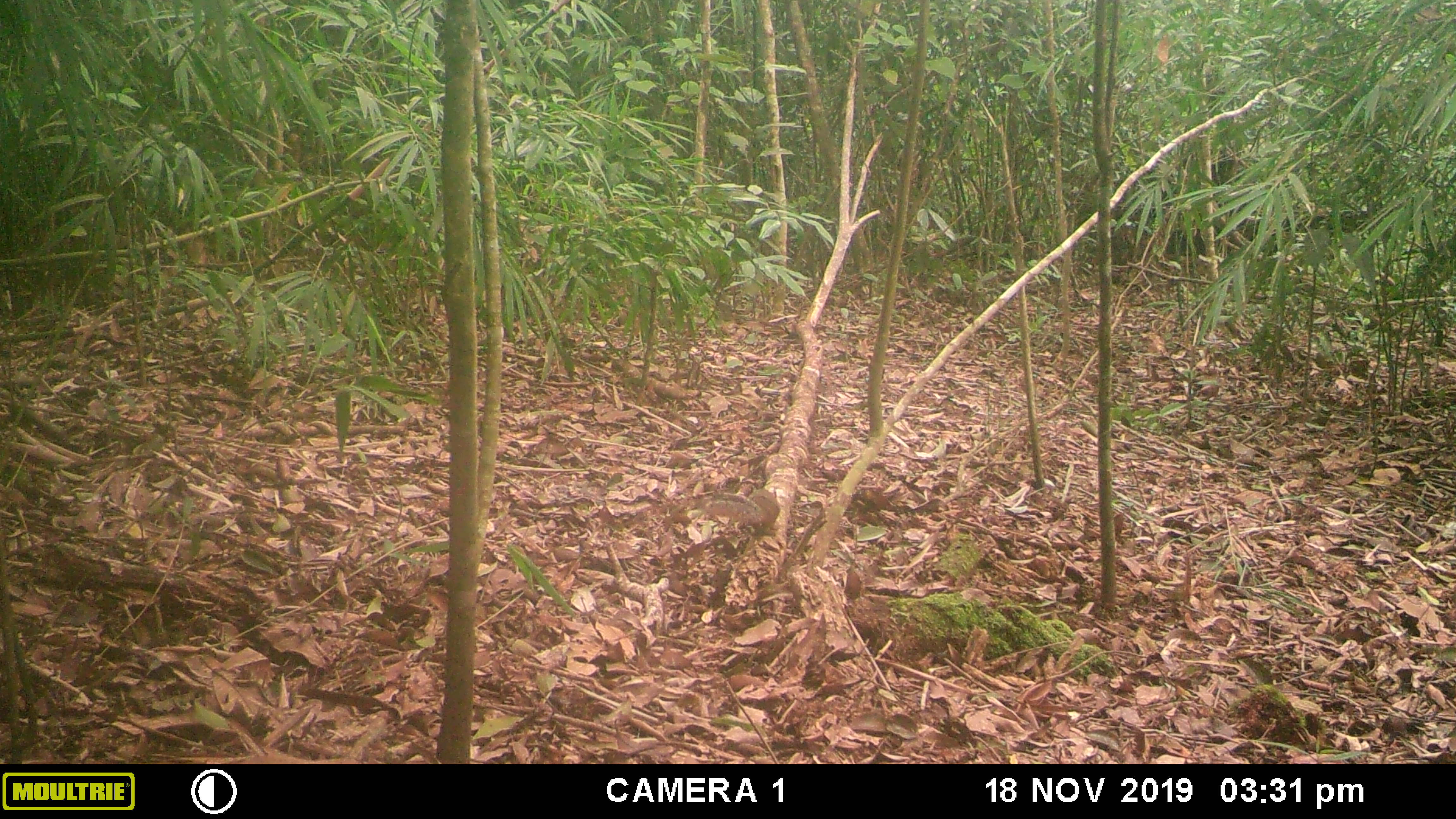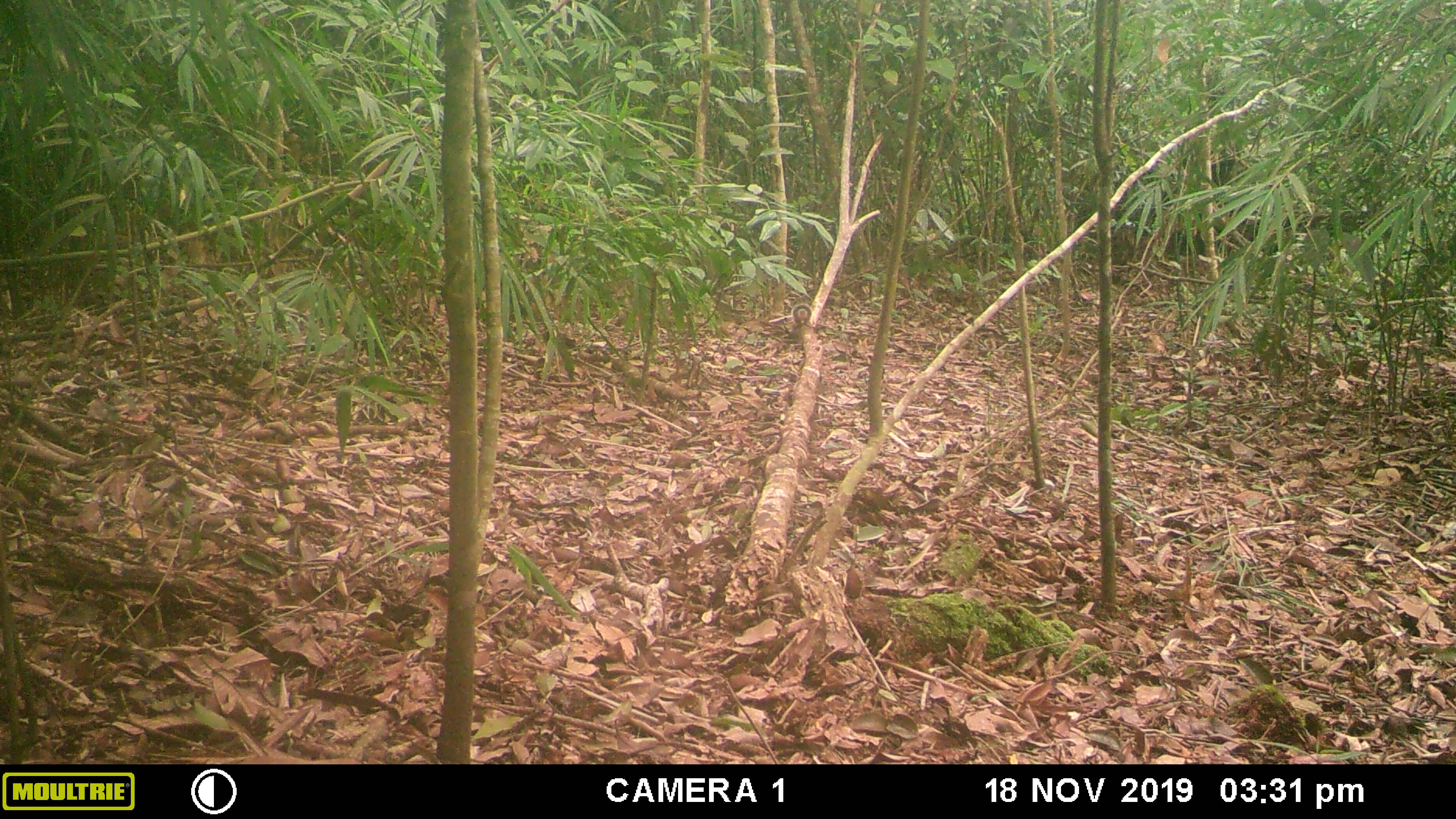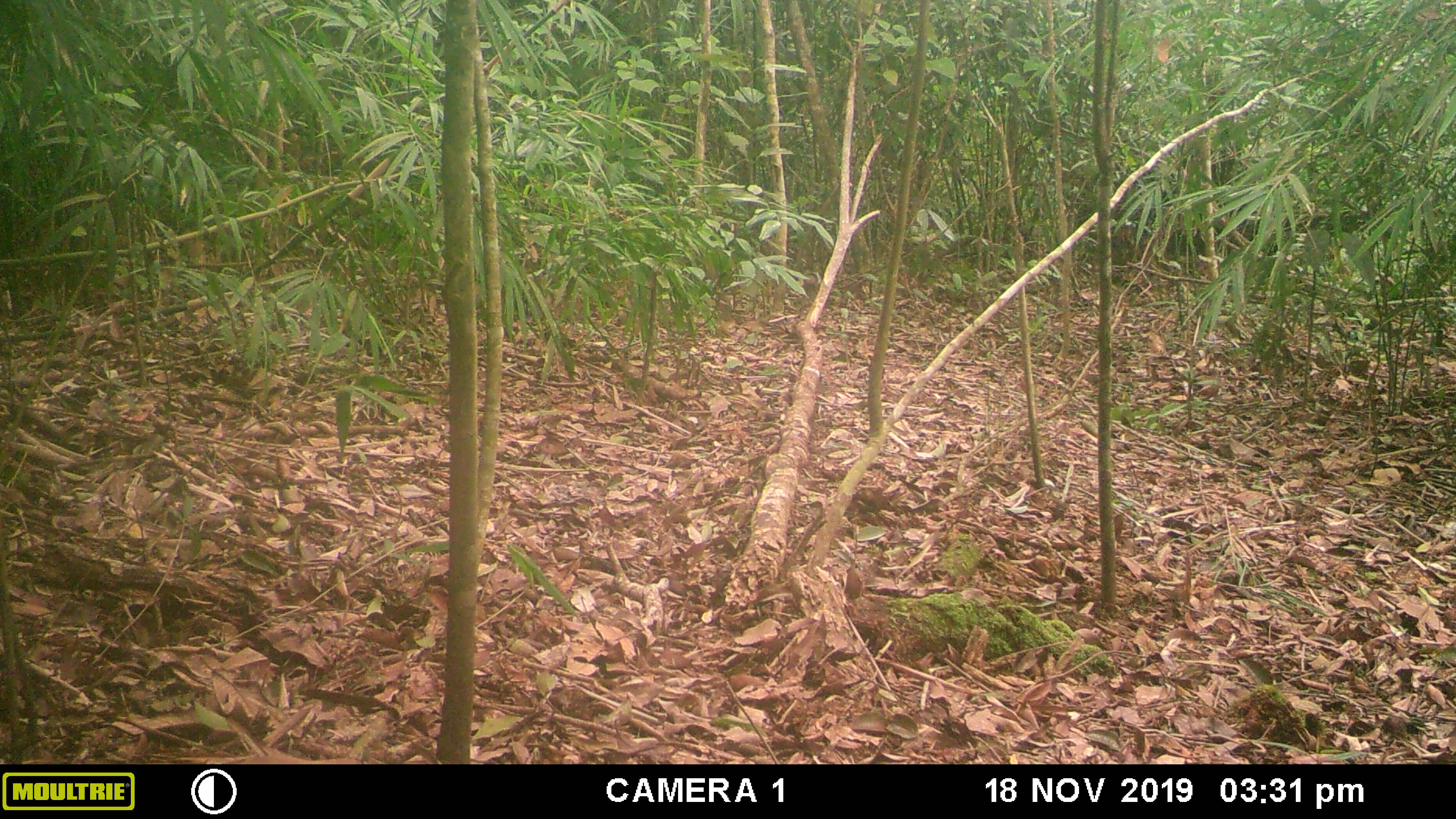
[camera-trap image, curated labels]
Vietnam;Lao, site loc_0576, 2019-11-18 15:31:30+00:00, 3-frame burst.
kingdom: Animalia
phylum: Chordata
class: Mammalia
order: Rodentia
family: Sciuridae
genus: Dremomys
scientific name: Dremomys rufigenis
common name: red-cheeked squirrel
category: red cheeked squirrel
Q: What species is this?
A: Red cheeked squirrel (red-cheeked squirrel) (Dremomys rufigenis).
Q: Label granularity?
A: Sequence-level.